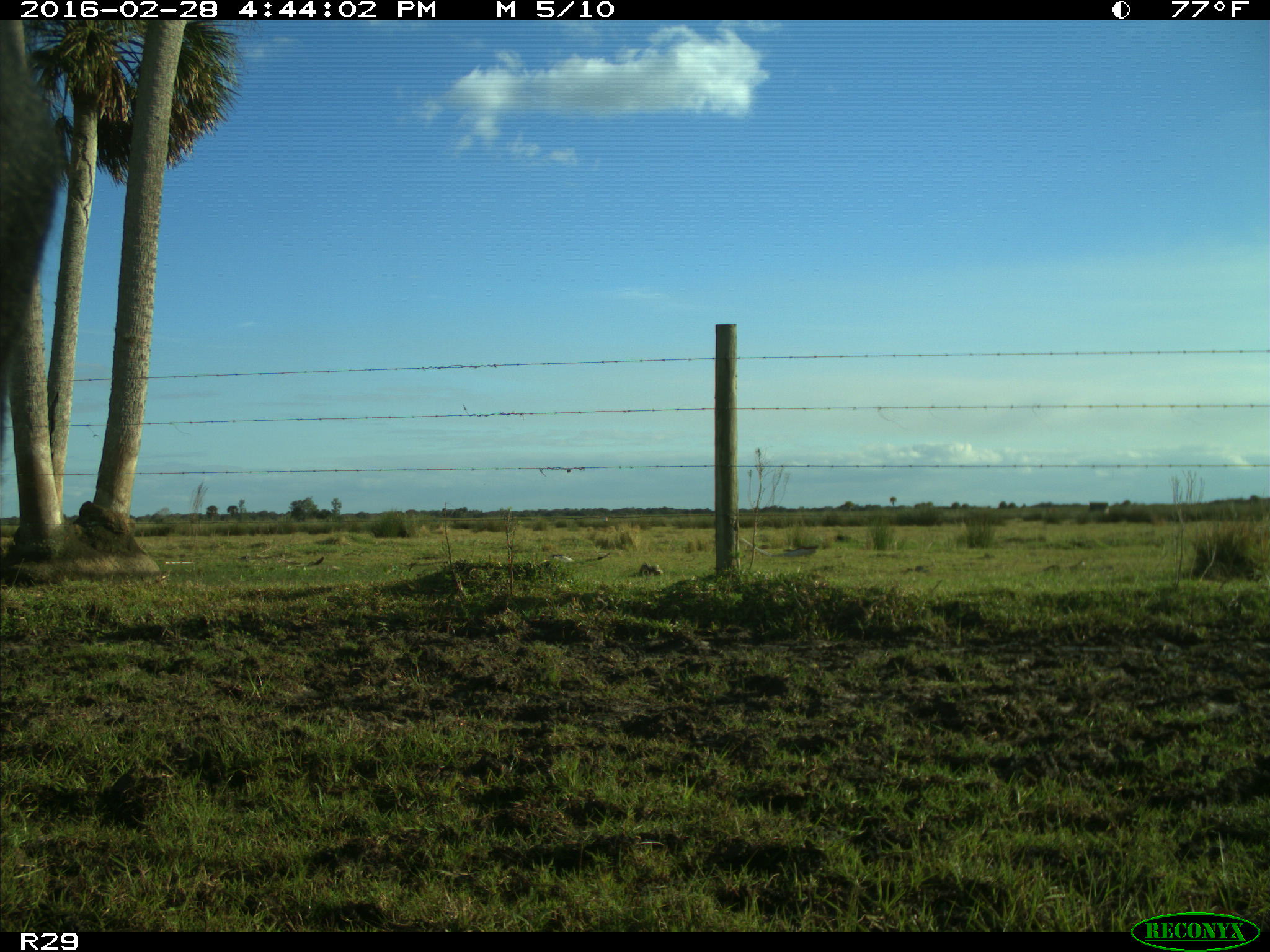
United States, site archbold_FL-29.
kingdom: Animalia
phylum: Chordata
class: Mammalia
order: Artiodactyla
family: Bovidae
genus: Bos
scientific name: Bos taurus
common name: domestic cow